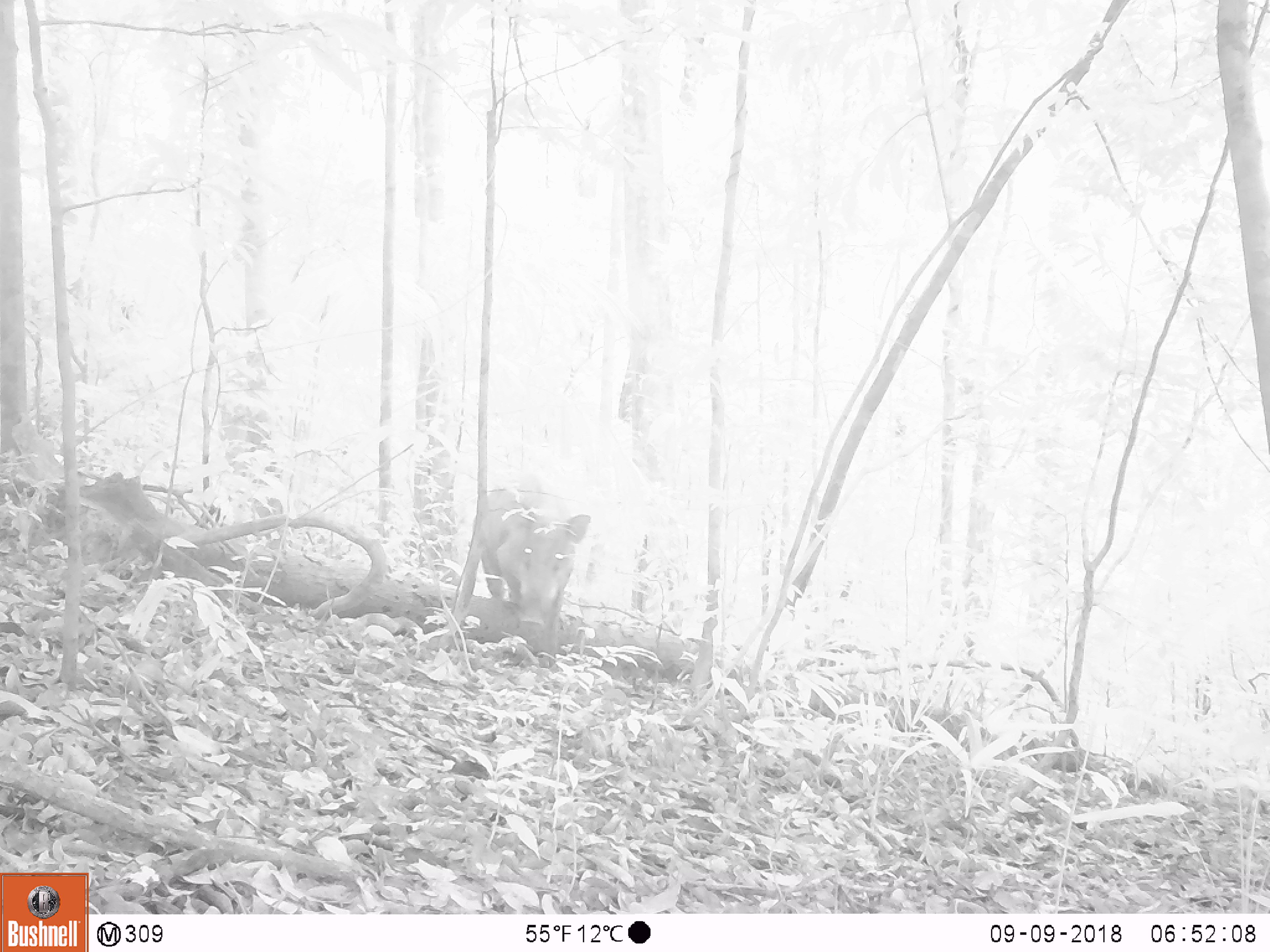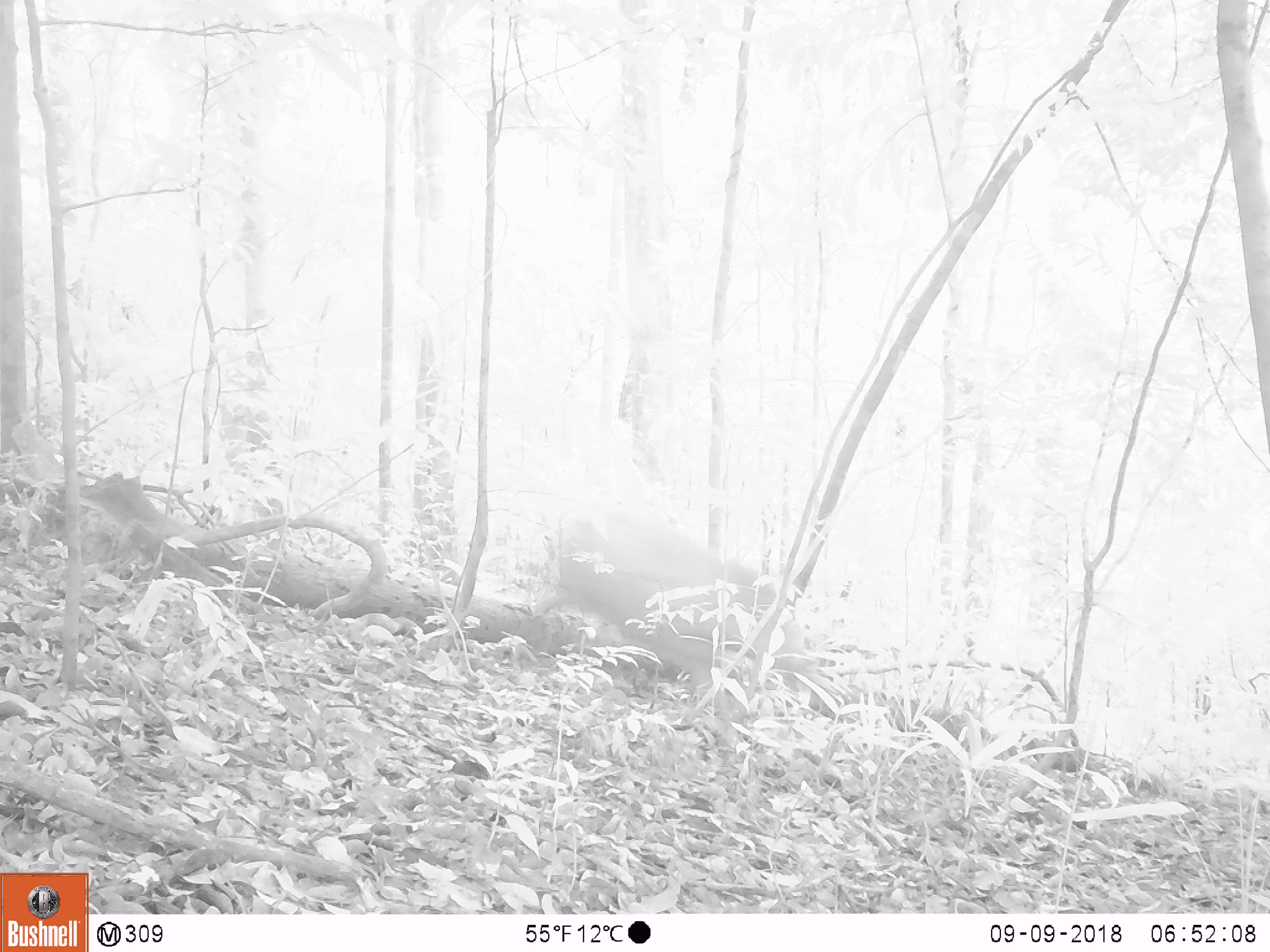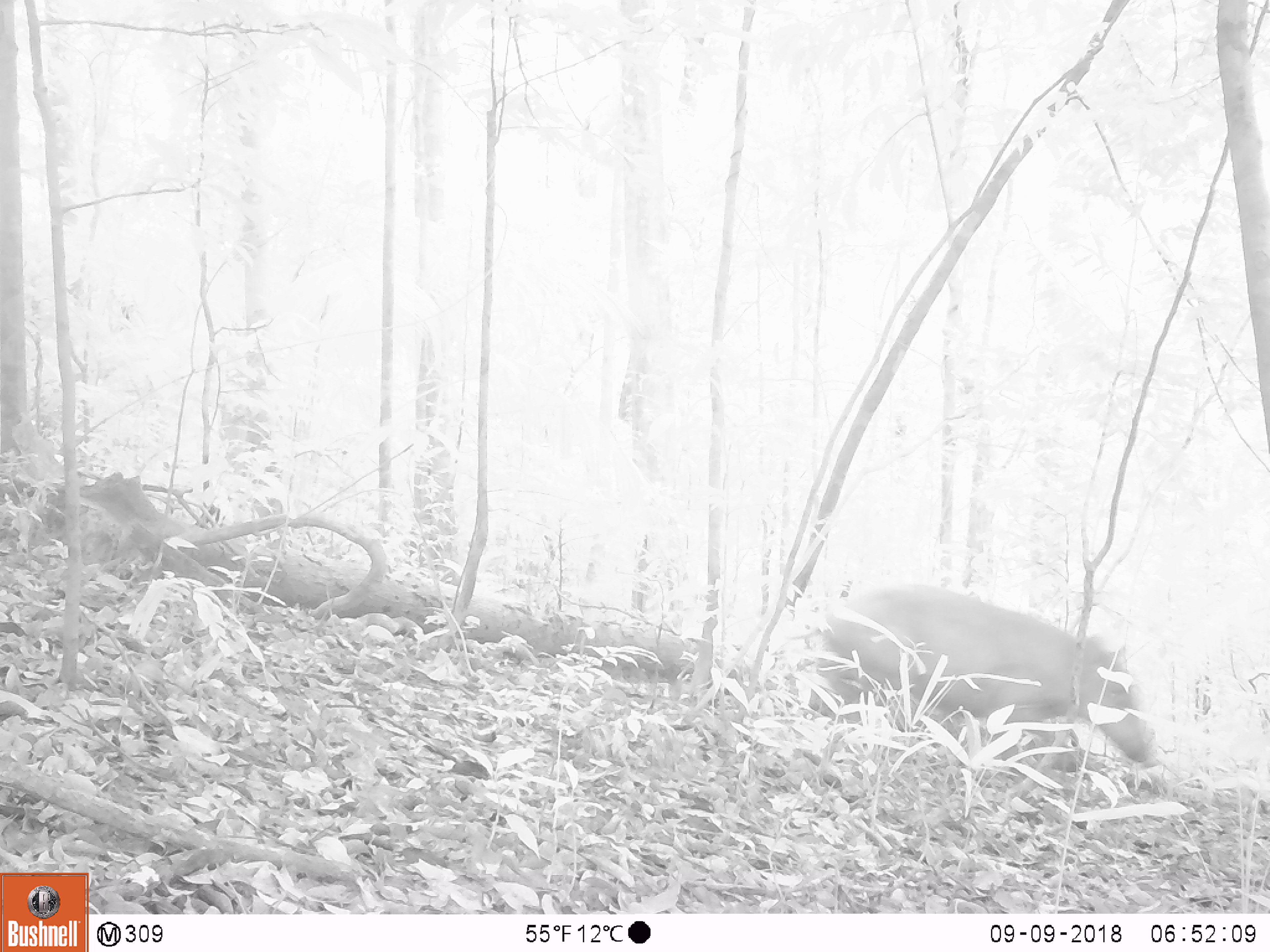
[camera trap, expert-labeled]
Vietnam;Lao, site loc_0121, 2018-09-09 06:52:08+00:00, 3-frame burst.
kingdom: Animalia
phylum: Chordata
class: Mammalia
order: Artiodactyla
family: Suidae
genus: Sus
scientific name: Sus scrofa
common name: eurasian wild pig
Eurasian wild pig (Sus scrofa). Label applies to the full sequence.